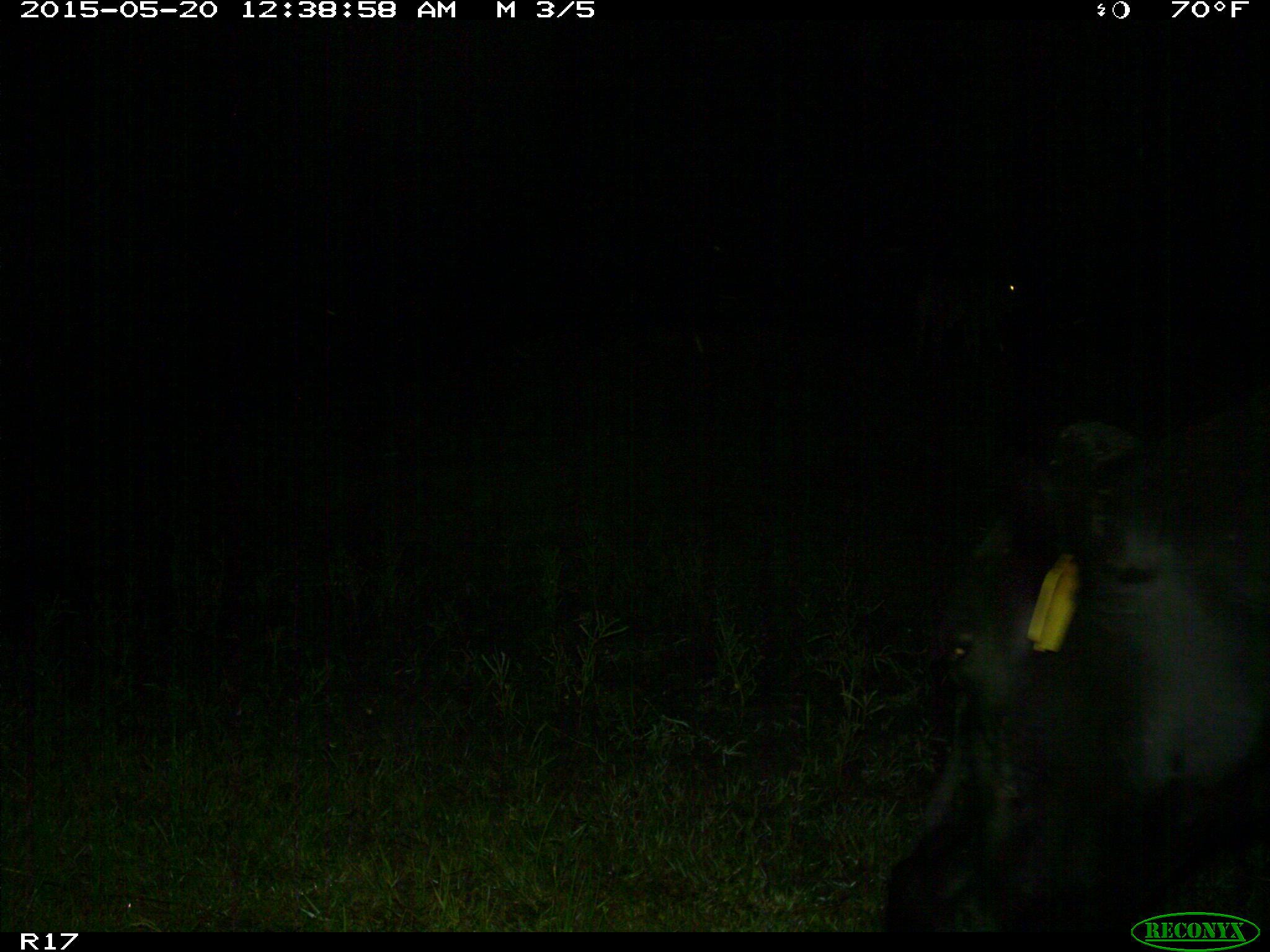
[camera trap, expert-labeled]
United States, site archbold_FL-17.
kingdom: Animalia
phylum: Chordata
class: Mammalia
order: Artiodactyla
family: Bovidae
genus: Bos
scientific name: Bos taurus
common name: domestic cow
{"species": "Bos taurus (domestic cow)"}